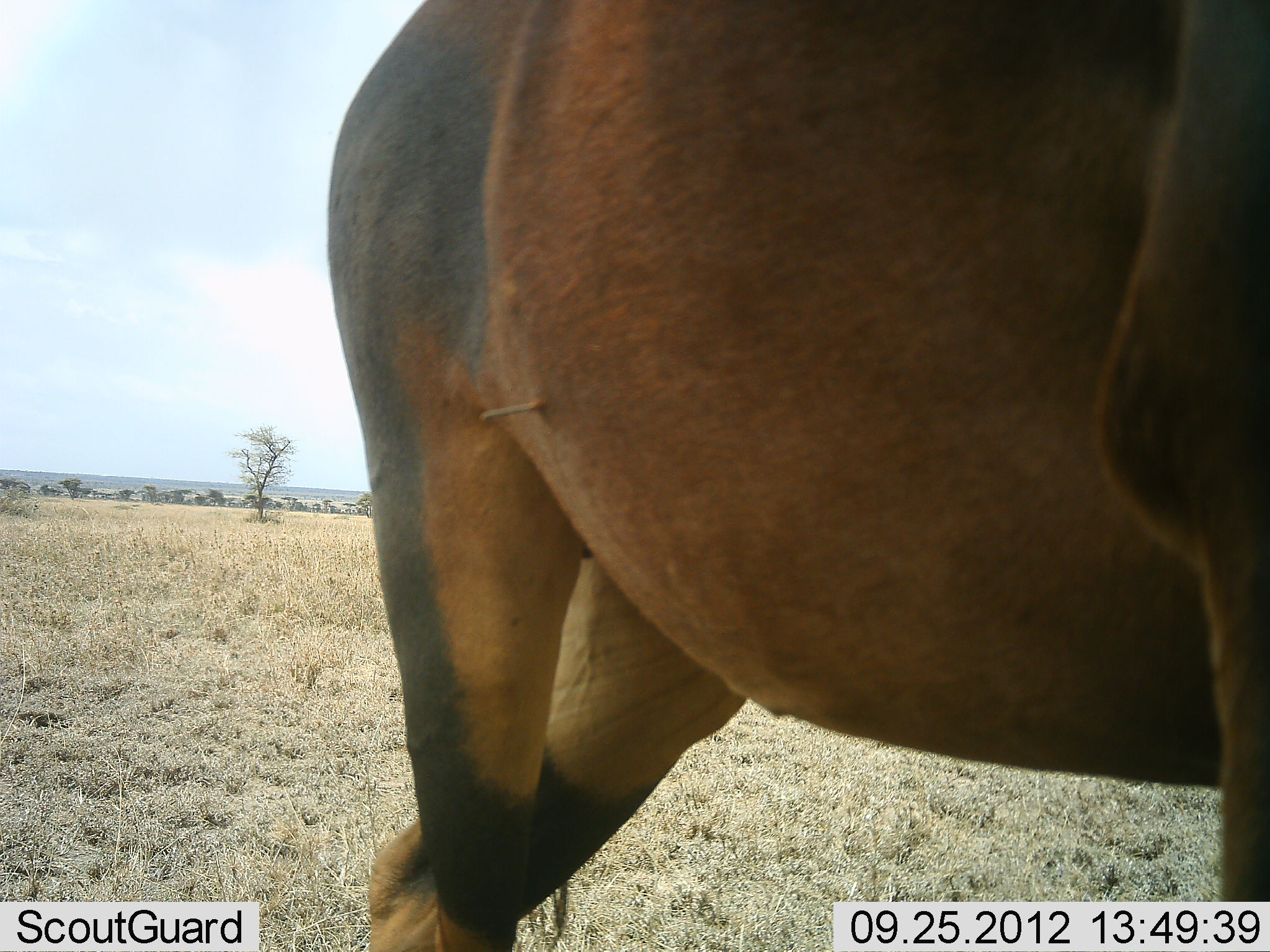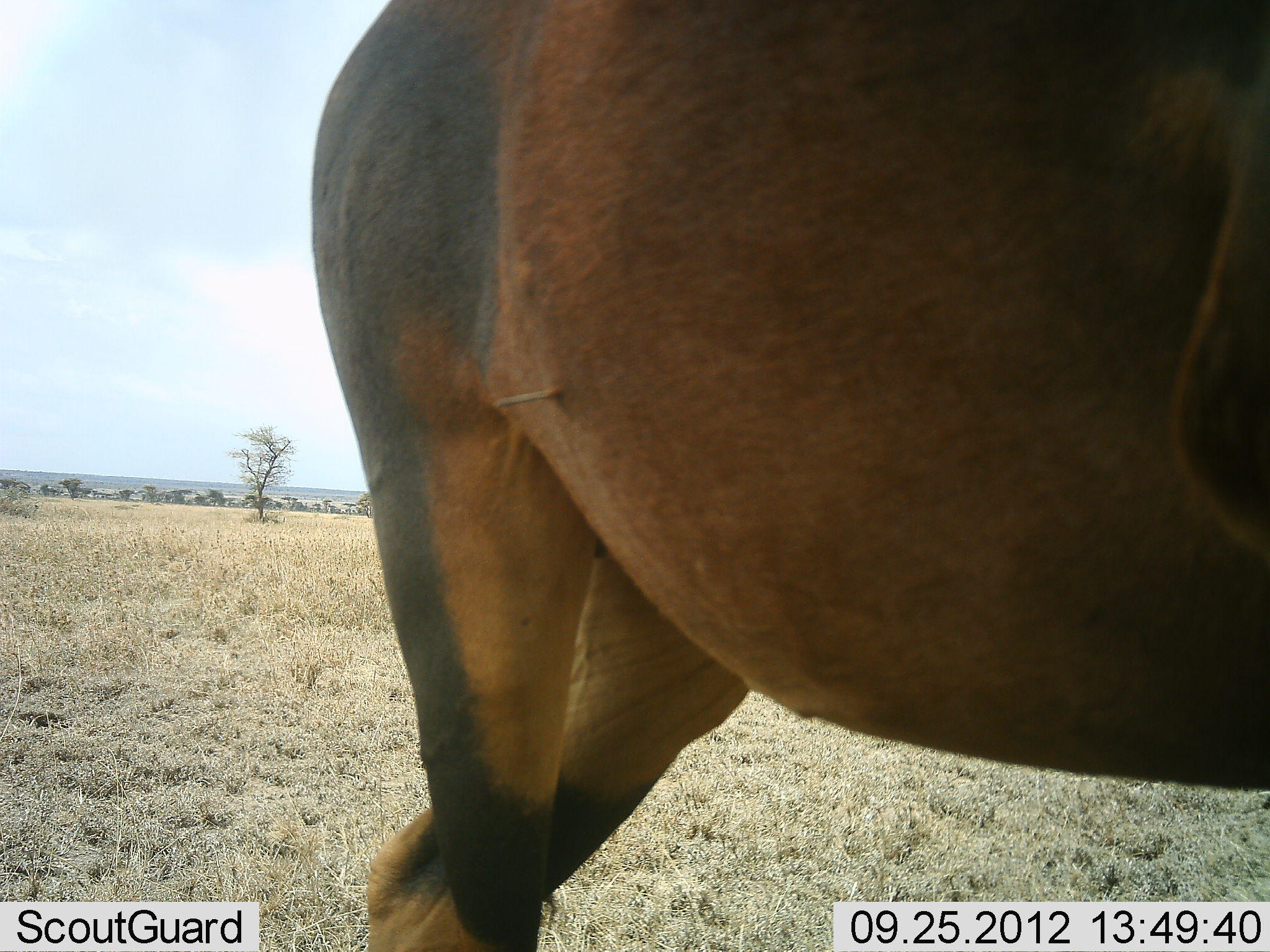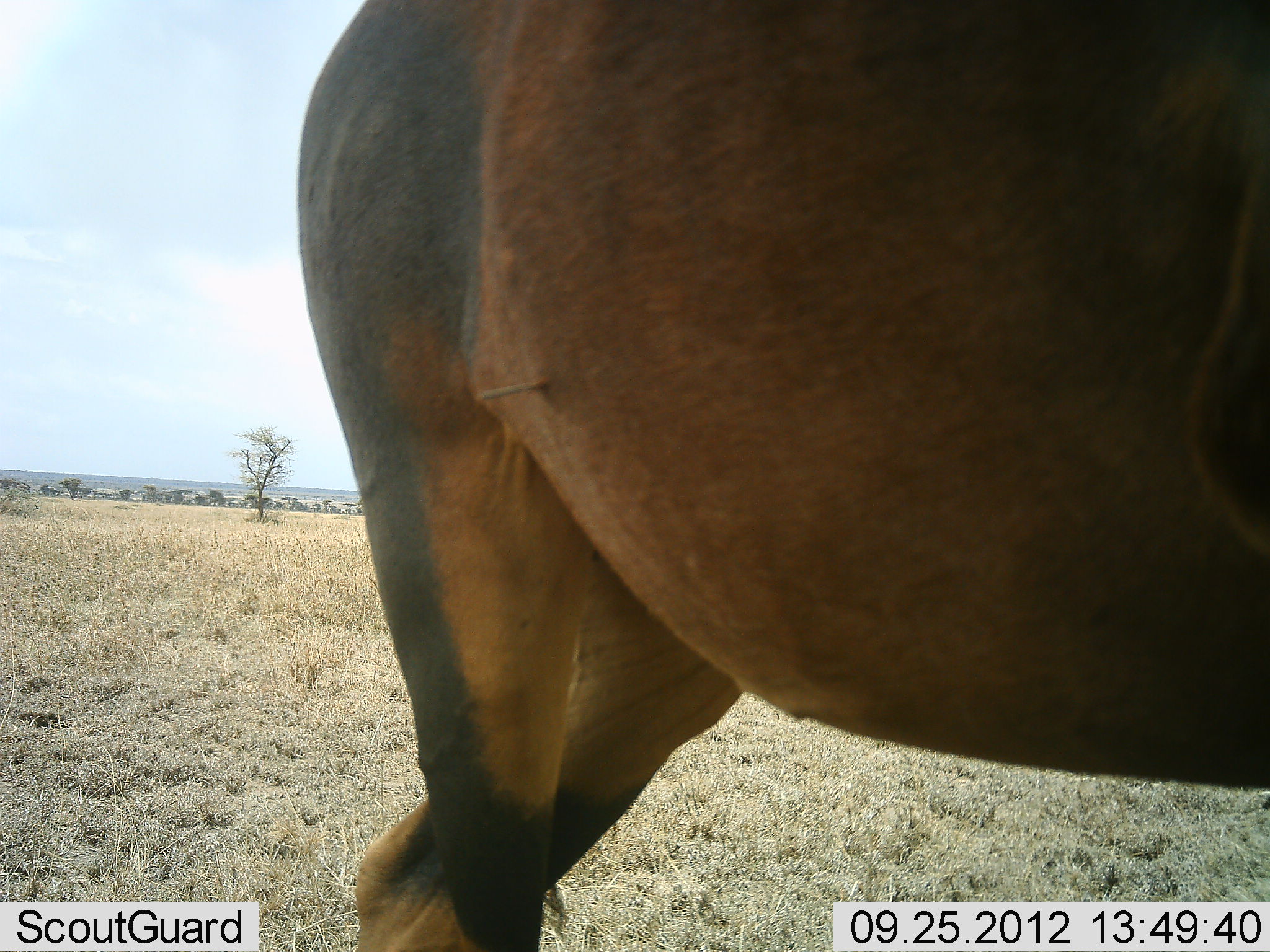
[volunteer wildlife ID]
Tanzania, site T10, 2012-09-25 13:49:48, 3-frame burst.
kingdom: Animalia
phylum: Chordata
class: Mammalia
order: Artiodactyla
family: Bovidae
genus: Damaliscus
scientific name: Damaliscus lunatus jimela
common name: topi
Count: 1.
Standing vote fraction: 100%.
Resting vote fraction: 0%.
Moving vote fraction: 0%.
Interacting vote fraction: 0%.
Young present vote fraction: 0%.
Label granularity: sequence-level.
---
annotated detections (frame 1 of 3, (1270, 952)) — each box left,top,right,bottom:
animal: 321,0,1270,950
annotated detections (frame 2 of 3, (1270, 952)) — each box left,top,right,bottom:
animal: 310,0,1269,951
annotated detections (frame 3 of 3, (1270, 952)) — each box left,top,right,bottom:
animal: 292,0,1270,952